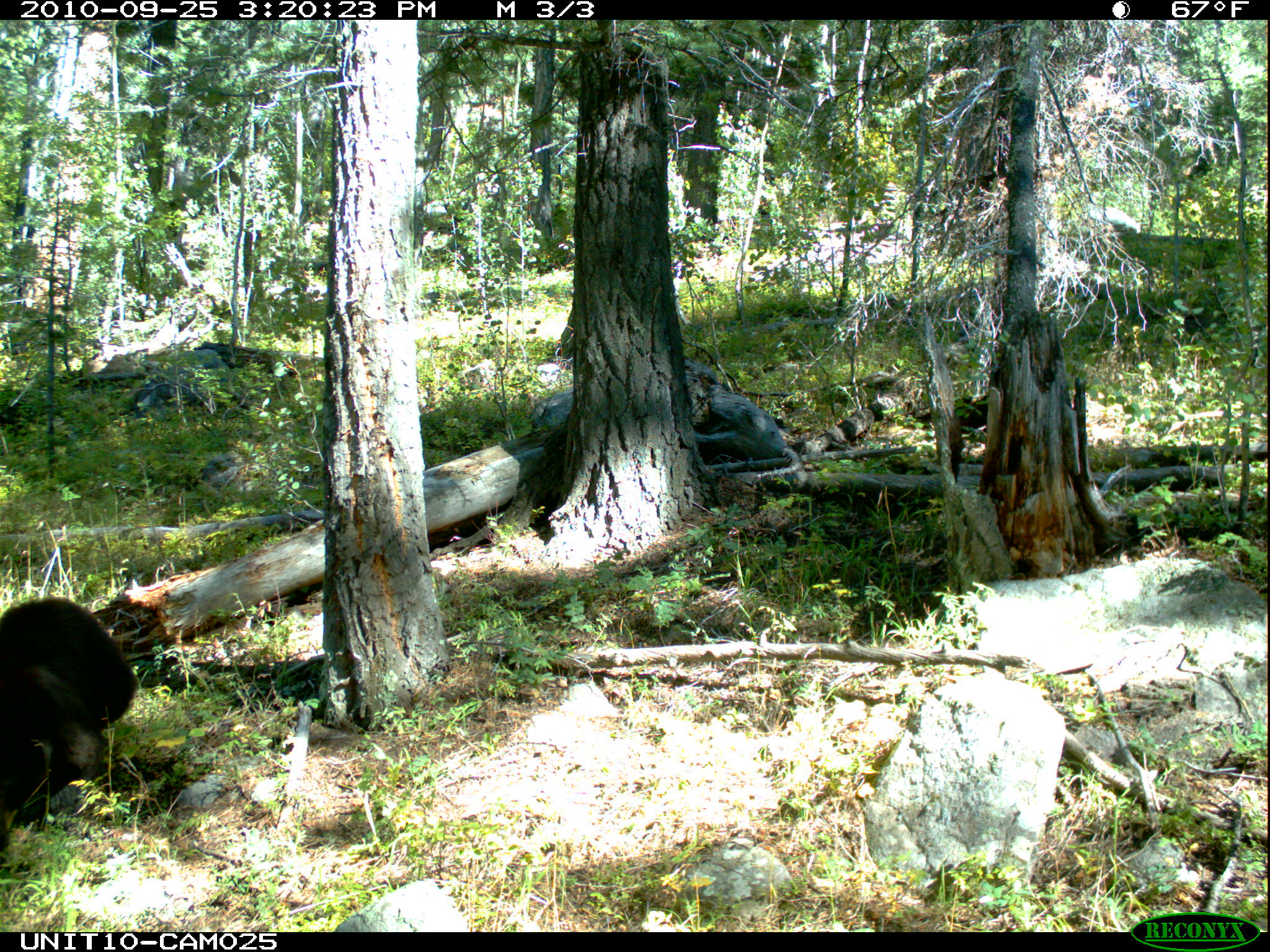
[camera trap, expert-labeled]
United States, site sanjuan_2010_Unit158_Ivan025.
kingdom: Animalia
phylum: Chordata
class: Mammalia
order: Carnivora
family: Ursidae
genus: Ursus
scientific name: Ursus americanus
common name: american black bear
Ursus americanus (american black bear).